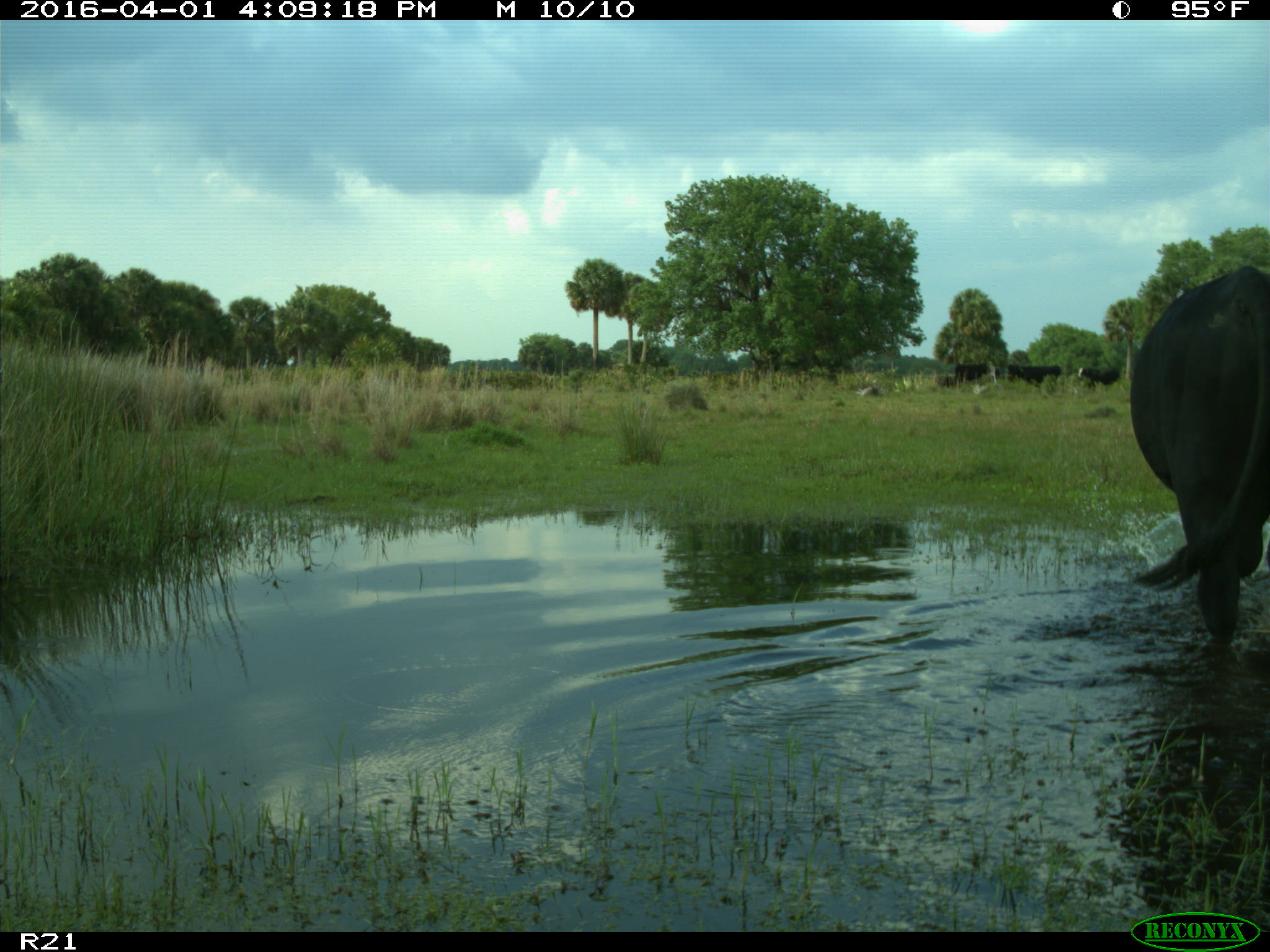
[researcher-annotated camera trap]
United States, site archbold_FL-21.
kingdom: Animalia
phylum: Chordata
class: Mammalia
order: Artiodactyla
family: Bovidae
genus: Bos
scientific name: Bos taurus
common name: domestic cow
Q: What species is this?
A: Bos taurus (domestic cow).